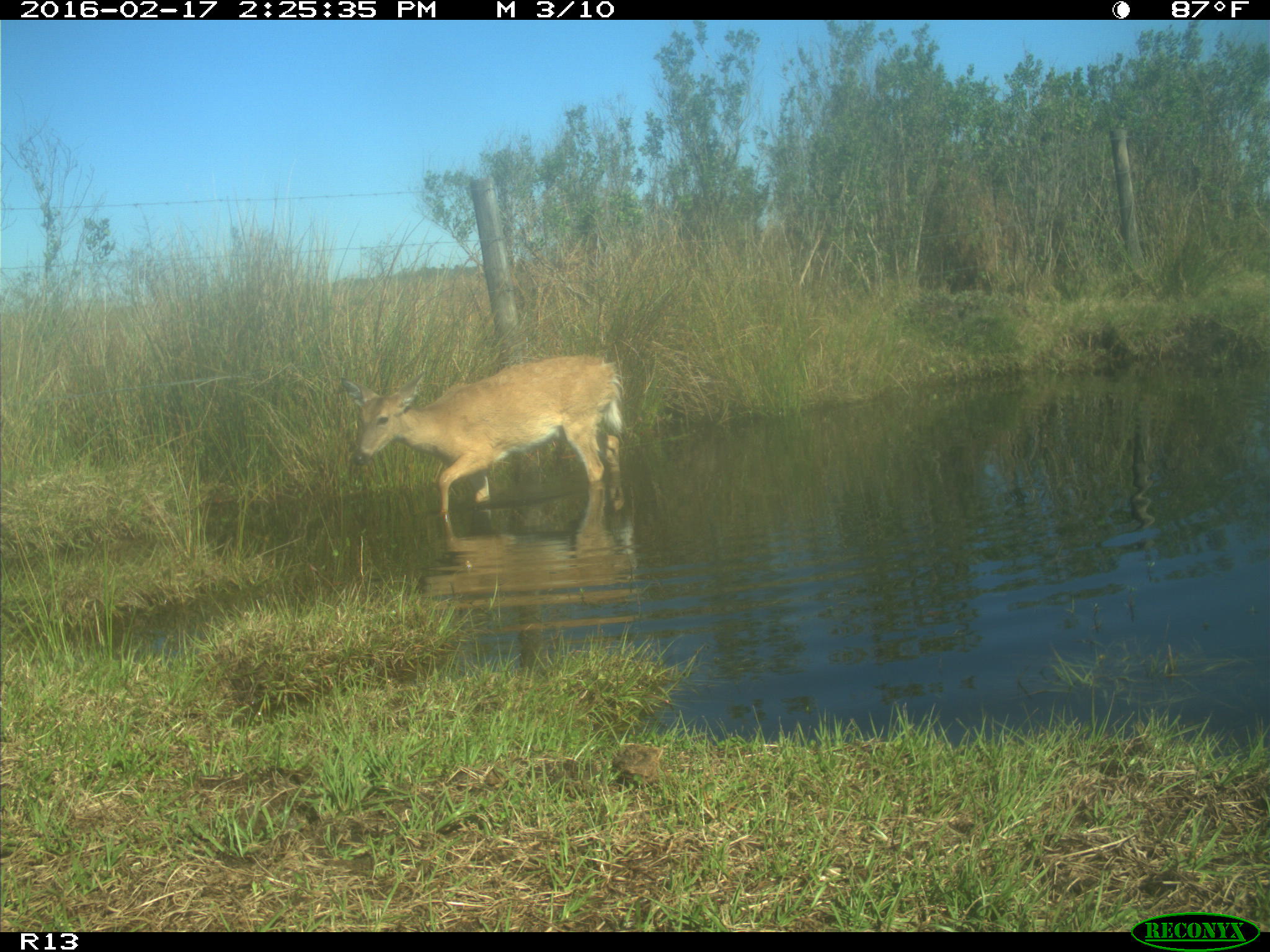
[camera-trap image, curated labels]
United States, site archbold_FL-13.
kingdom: Animalia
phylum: Chordata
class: Mammalia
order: Artiodactyla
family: Cervidae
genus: Odocoileus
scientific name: Odocoileus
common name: deer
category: unidentified deer